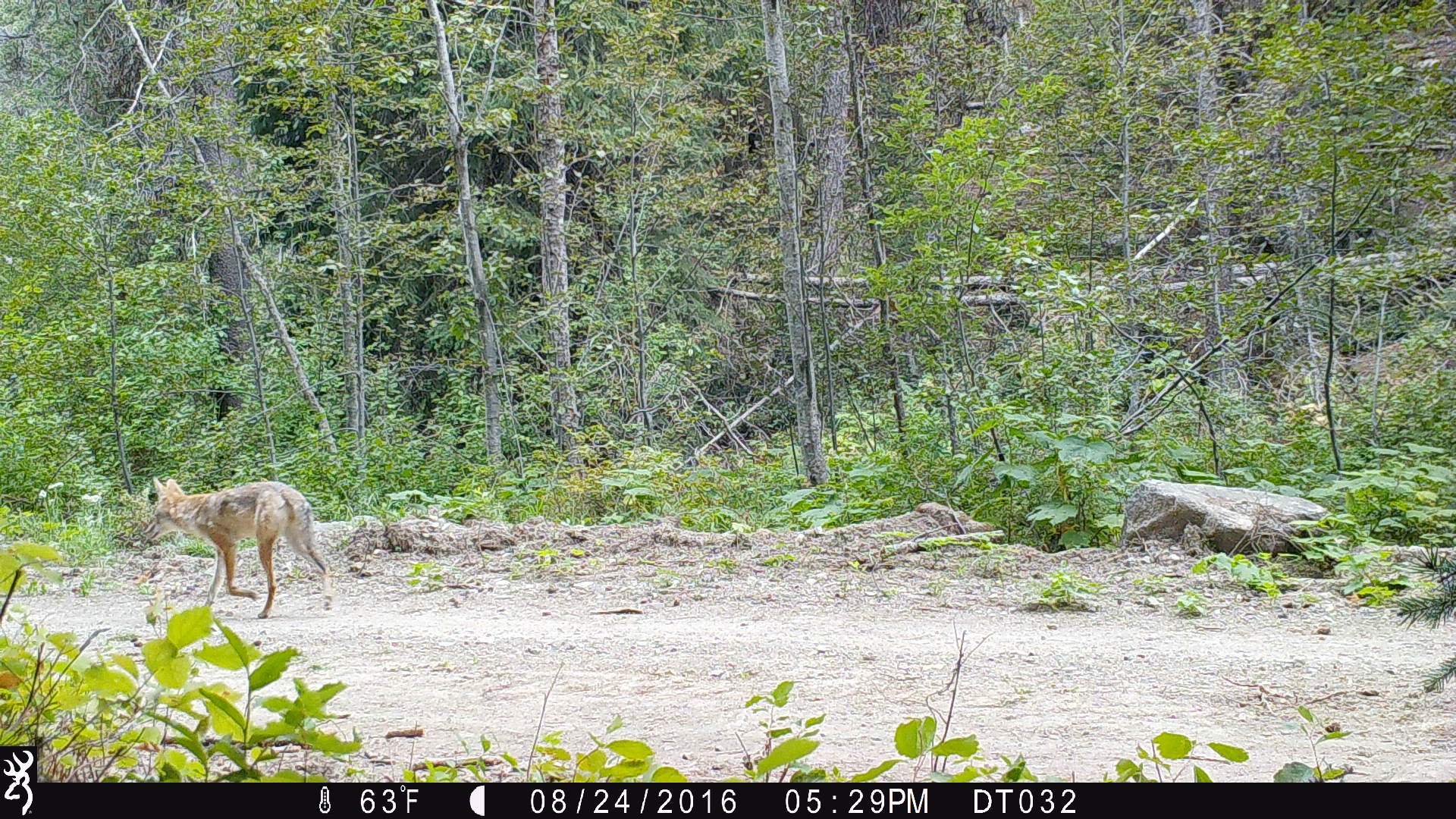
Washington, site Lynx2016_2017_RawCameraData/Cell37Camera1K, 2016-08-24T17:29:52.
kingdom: Animalia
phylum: Chordata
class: Mammalia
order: Carnivora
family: Canidae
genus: Canis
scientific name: Canis latrans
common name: coyote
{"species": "Canis latrans (coyote)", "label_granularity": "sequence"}